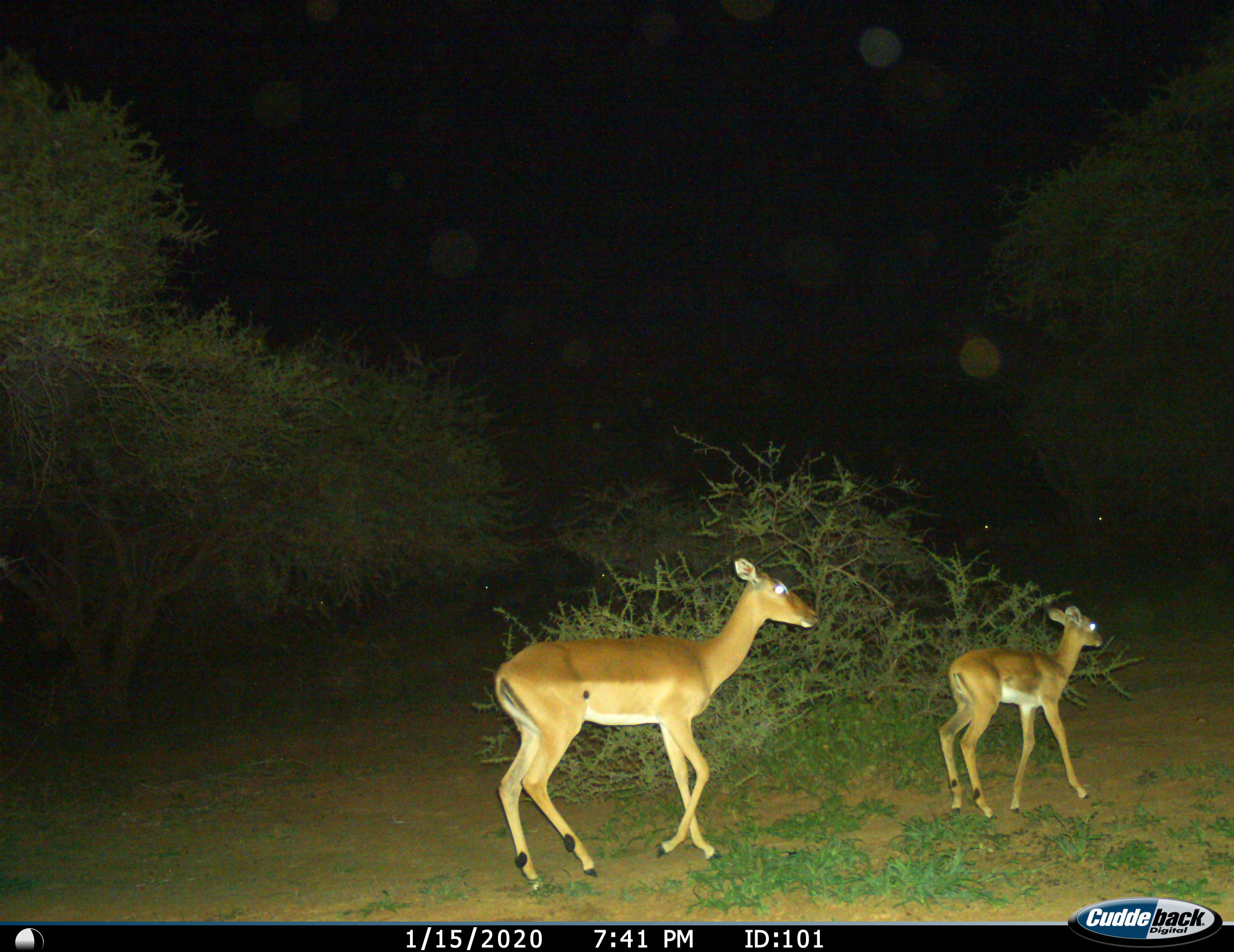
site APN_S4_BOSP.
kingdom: Animalia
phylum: Chordata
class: Mammalia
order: Artiodactyla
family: Bovidae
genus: Aepyceros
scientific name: Aepyceros melampus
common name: impala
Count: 2.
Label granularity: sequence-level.